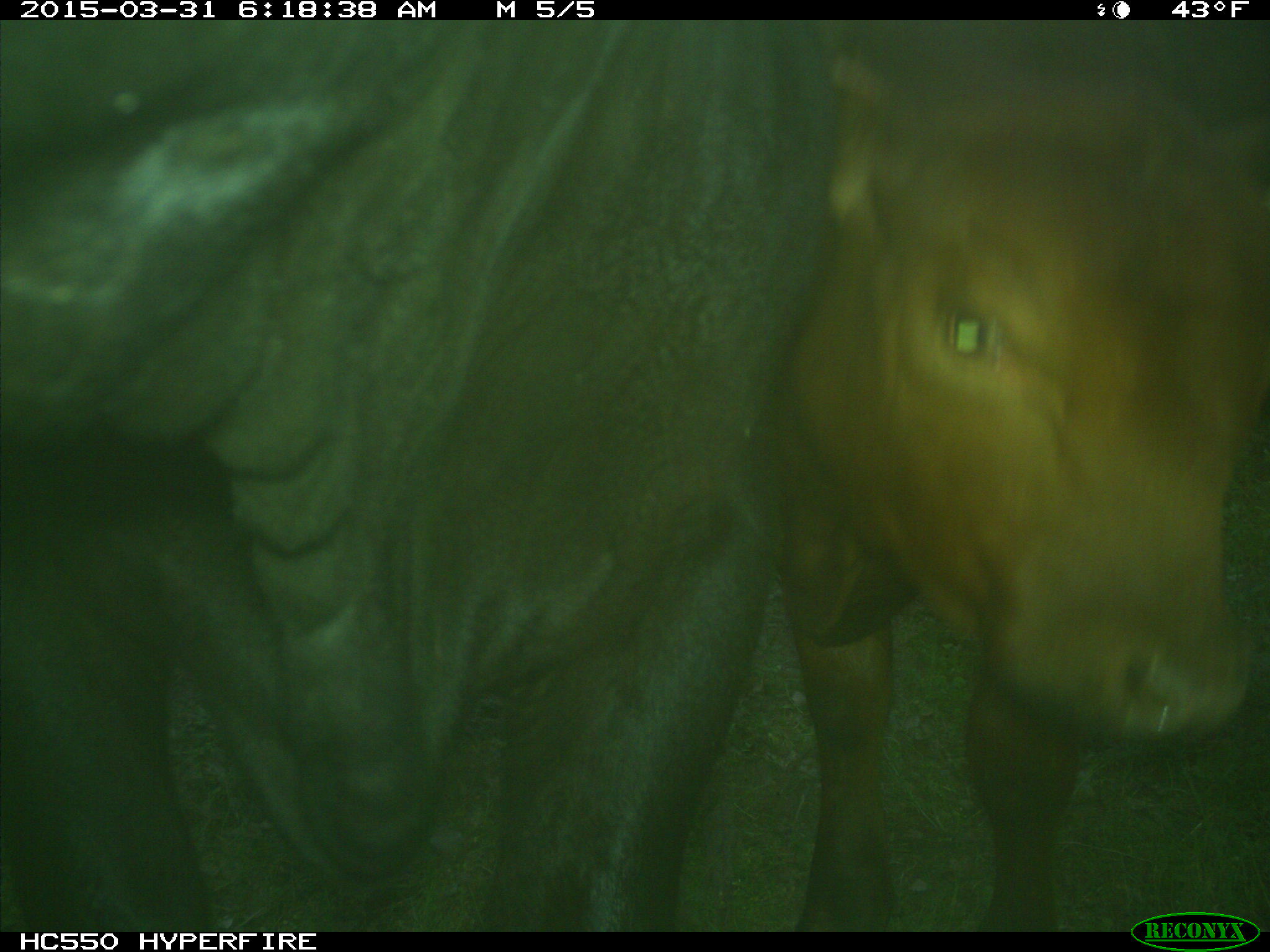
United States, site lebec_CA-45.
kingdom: Animalia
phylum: Chordata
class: Mammalia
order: Artiodactyla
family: Bovidae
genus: Bos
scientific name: Bos taurus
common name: domestic cow